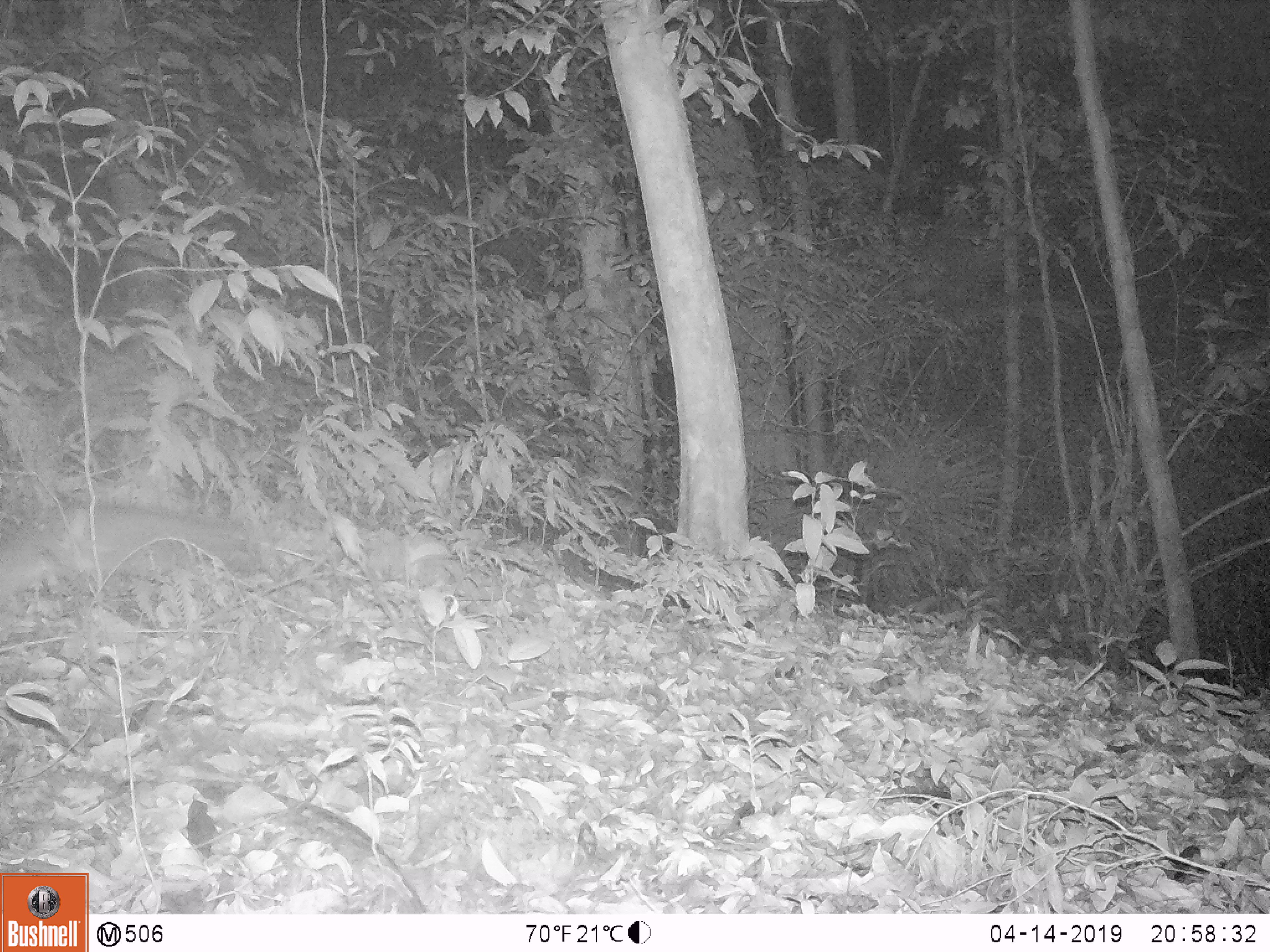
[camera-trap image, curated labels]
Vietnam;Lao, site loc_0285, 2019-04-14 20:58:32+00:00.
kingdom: Animalia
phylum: Chordata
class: Mammalia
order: Carnivora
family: Mustelidae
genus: Melogale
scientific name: Melogale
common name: ferret badger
Ferret badger (Melogale). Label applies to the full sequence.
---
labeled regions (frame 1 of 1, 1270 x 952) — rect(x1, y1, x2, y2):
ferret badger: rect(0, 493, 283, 593)